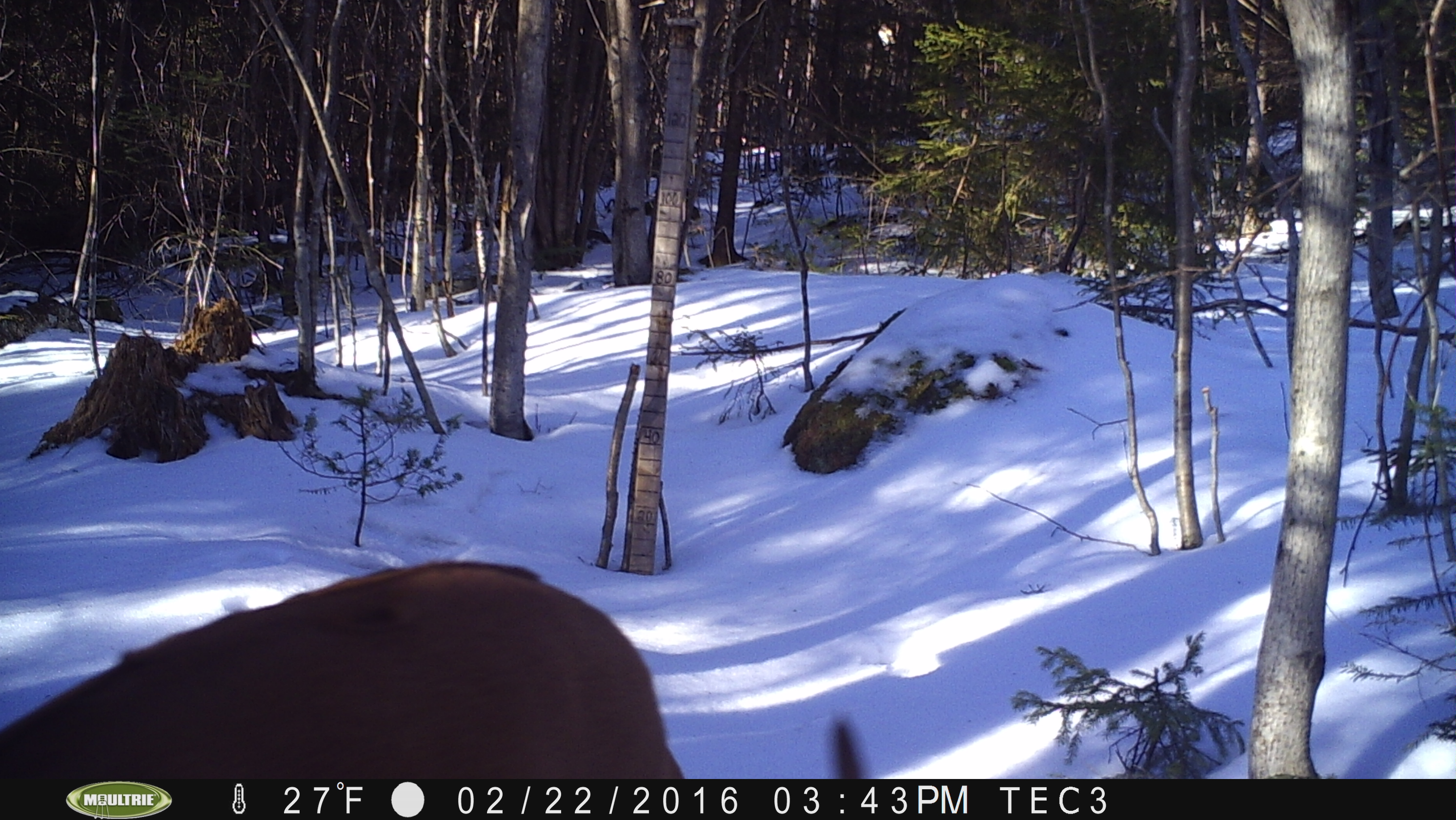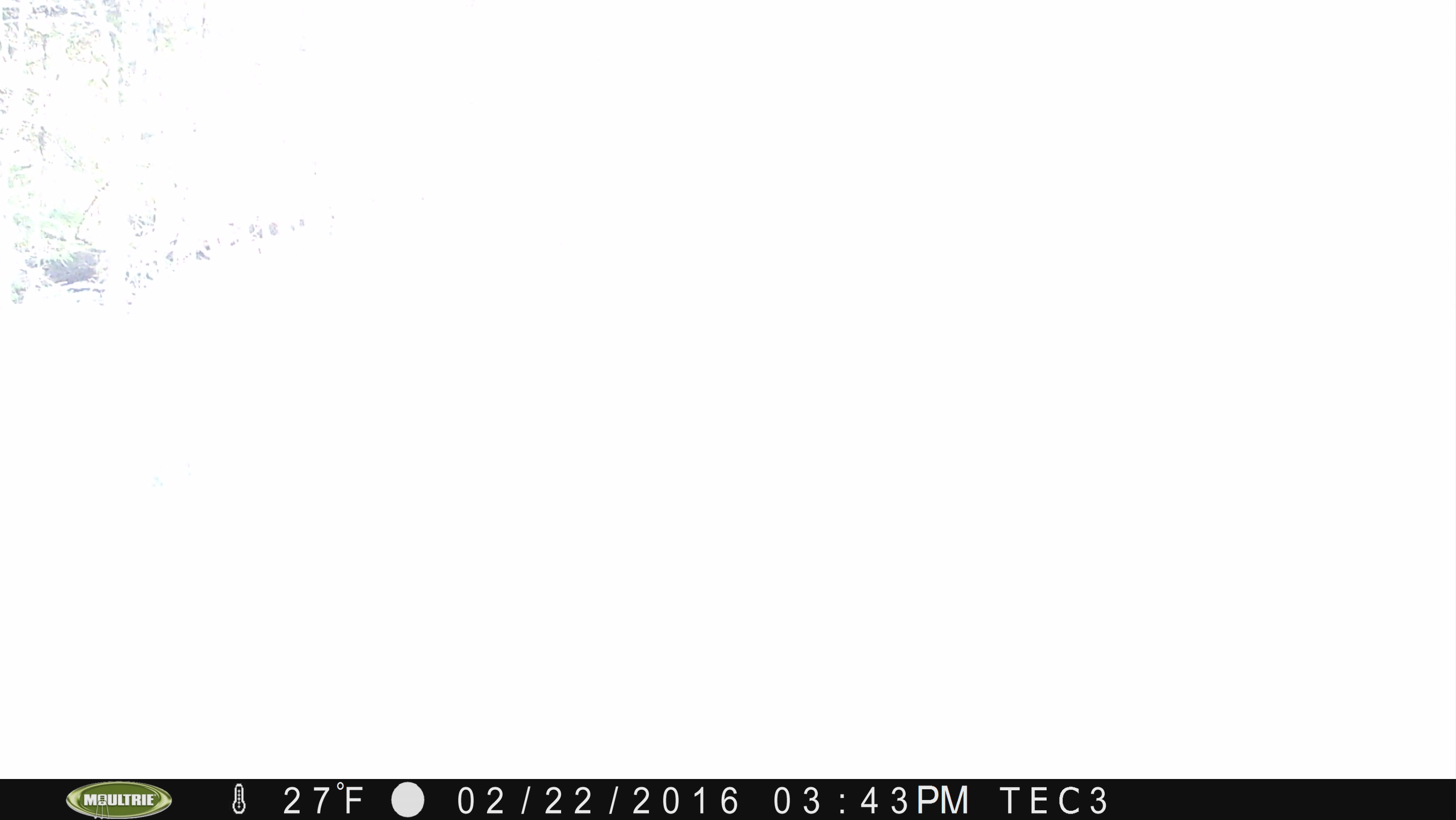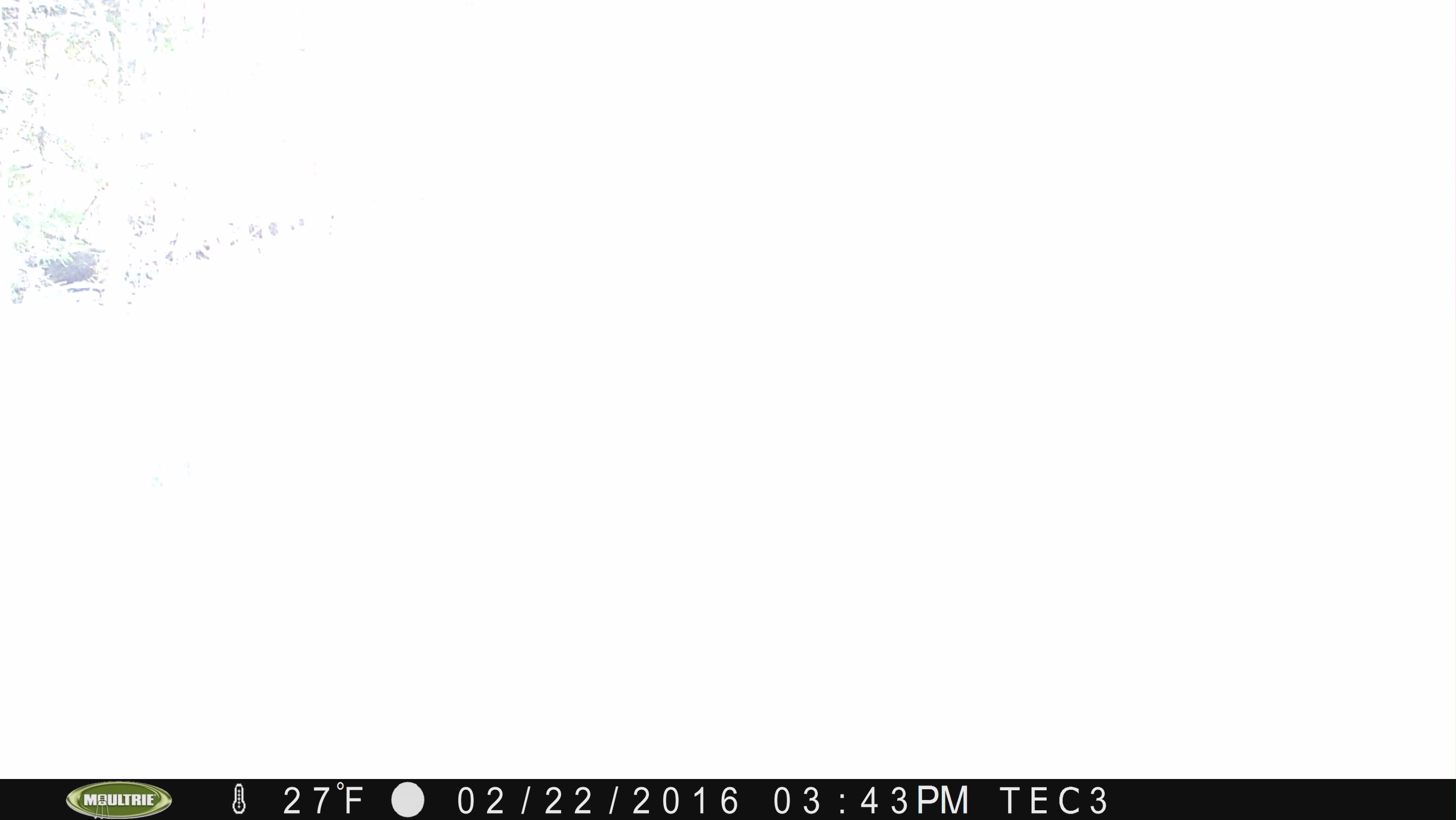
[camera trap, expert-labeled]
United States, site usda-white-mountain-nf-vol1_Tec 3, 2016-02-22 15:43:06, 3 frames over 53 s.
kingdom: Animalia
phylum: Chordata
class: Mammalia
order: Artiodactyla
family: Cervidae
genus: Odocoileus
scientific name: Odocoileus virginianus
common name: white-tailed deer